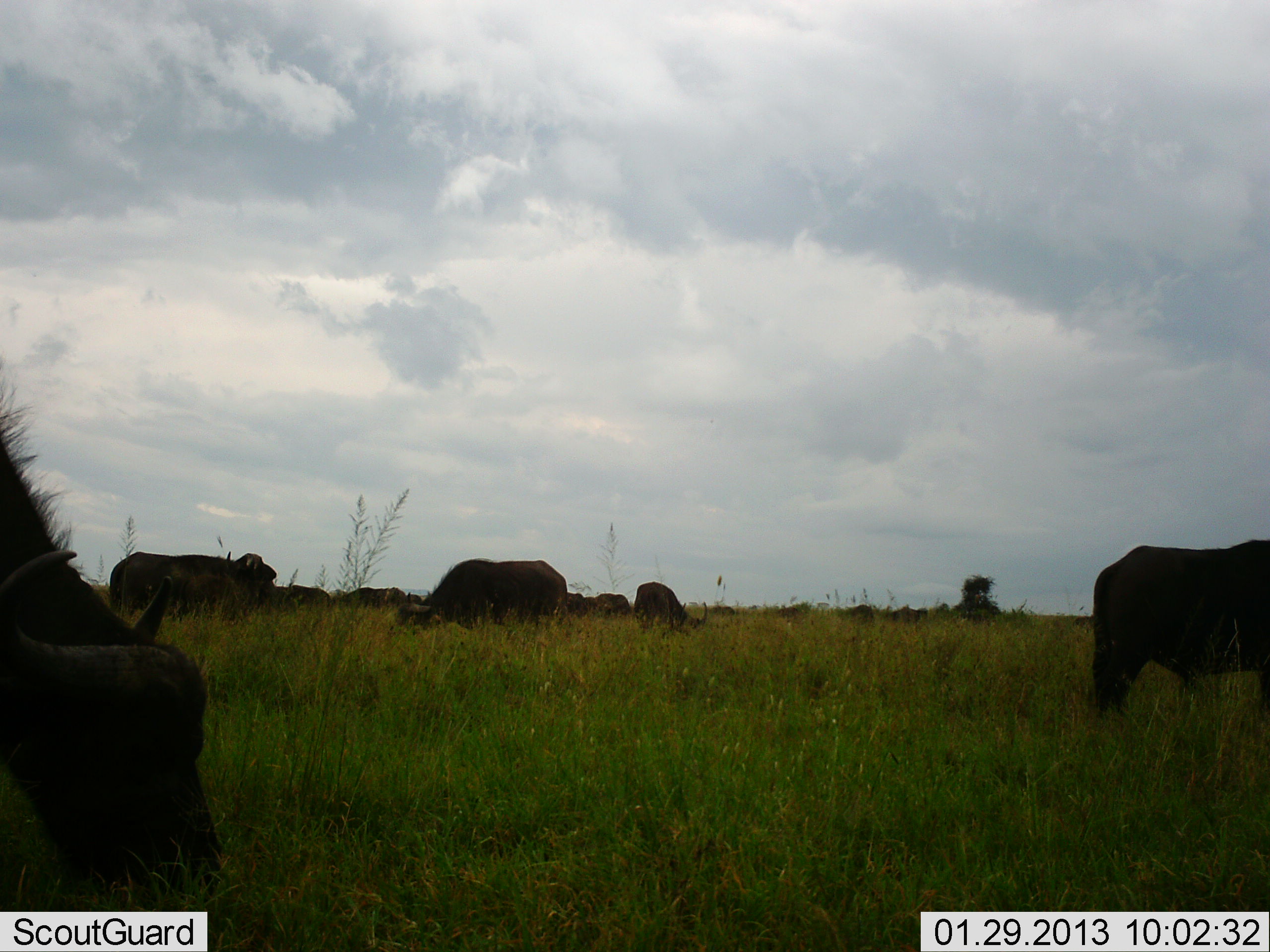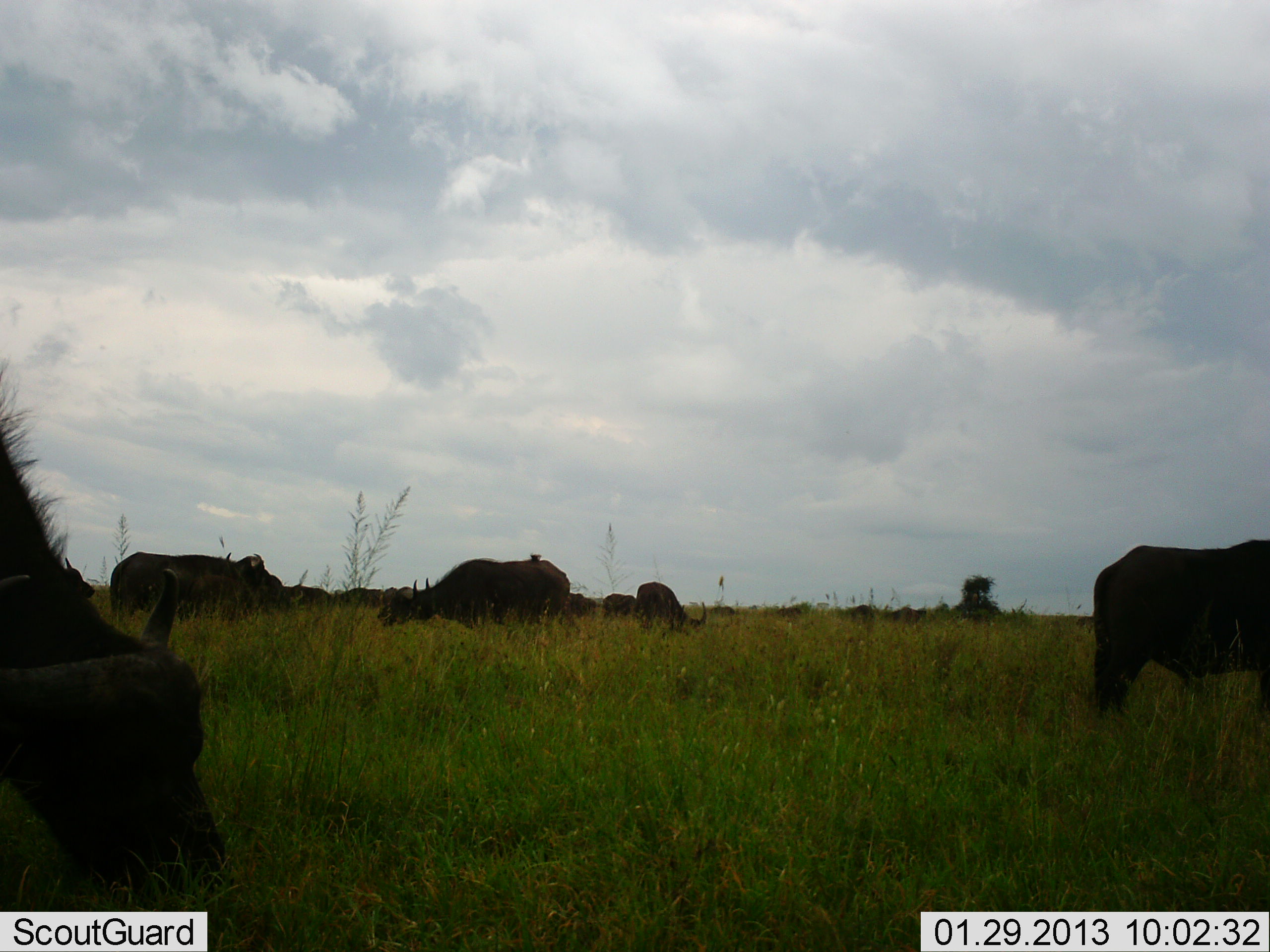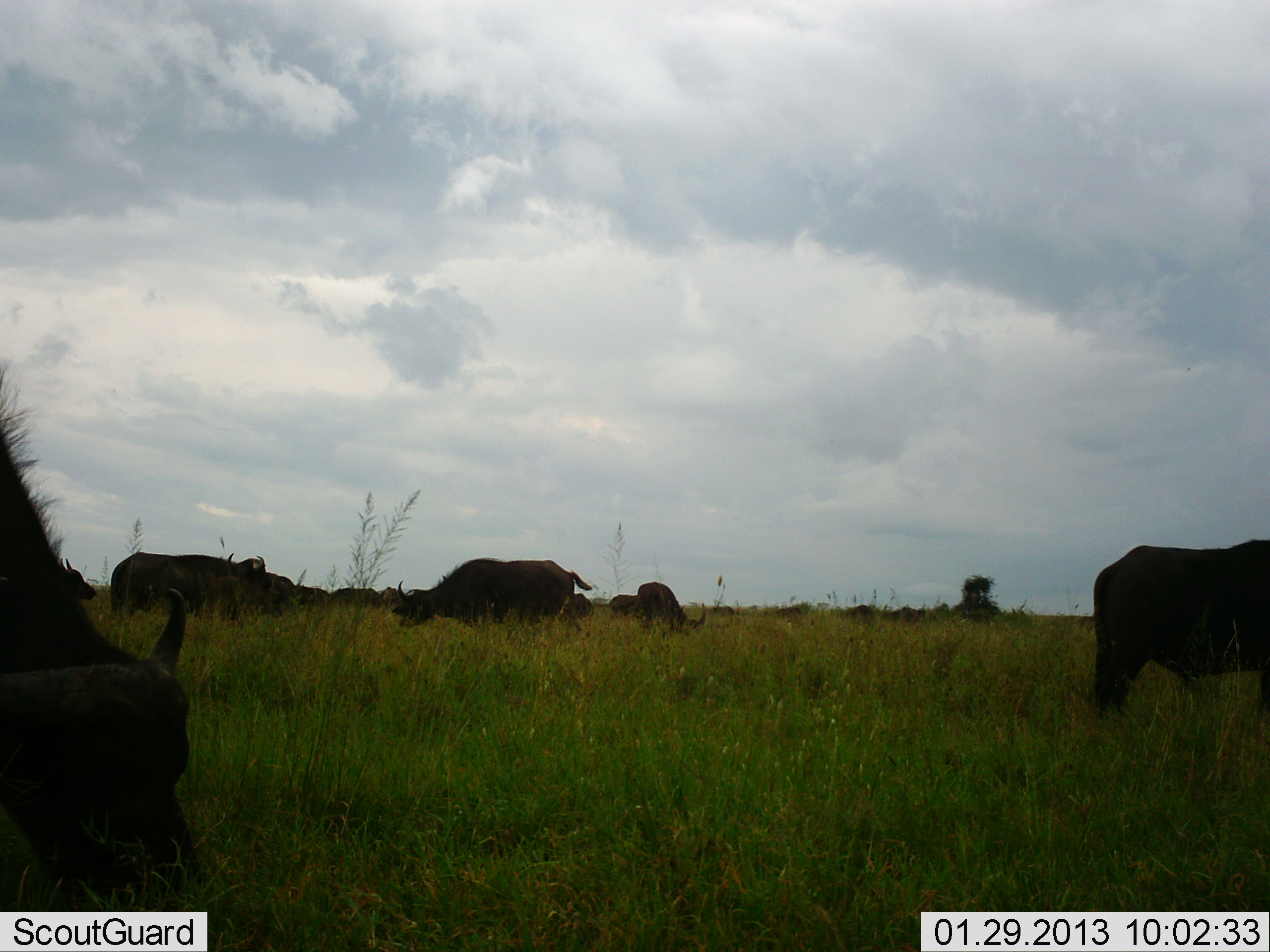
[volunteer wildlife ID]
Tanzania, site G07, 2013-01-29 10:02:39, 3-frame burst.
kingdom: Animalia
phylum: Chordata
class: Mammalia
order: Artiodactyla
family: Bovidae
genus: Syncerus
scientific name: Syncerus caffer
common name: cape buffalo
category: buffalo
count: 11-50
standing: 53%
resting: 6%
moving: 0%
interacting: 6%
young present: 0%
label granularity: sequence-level